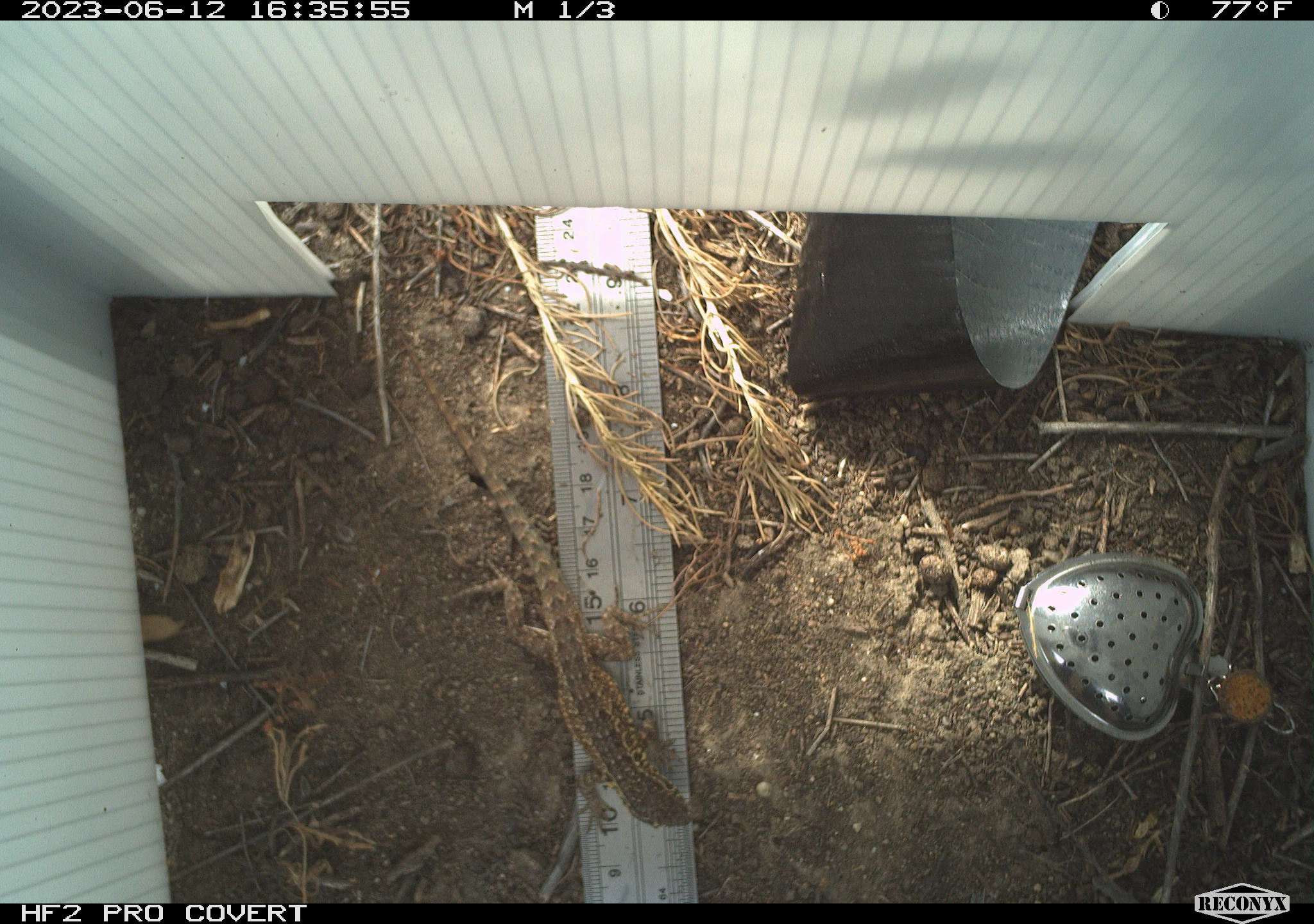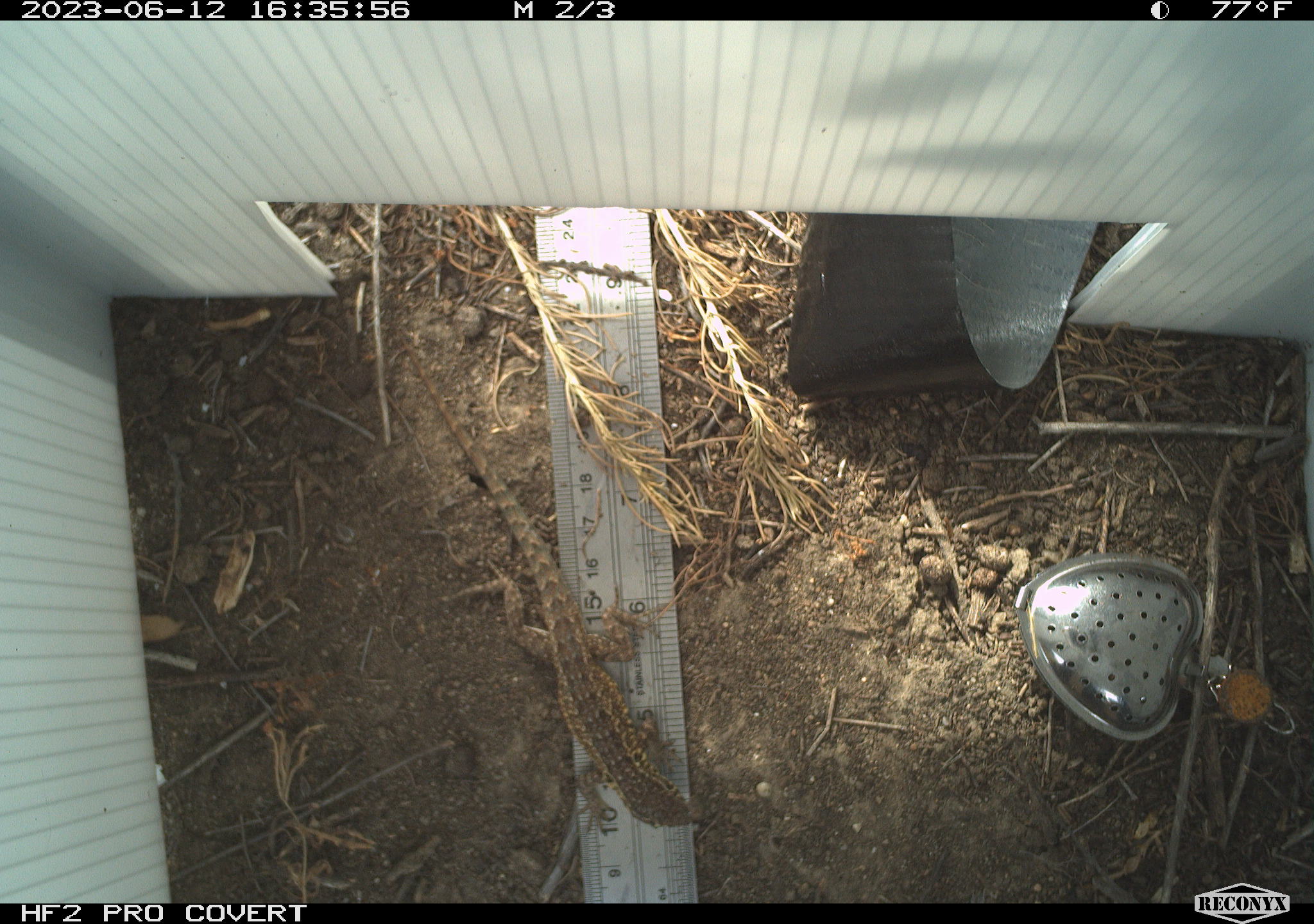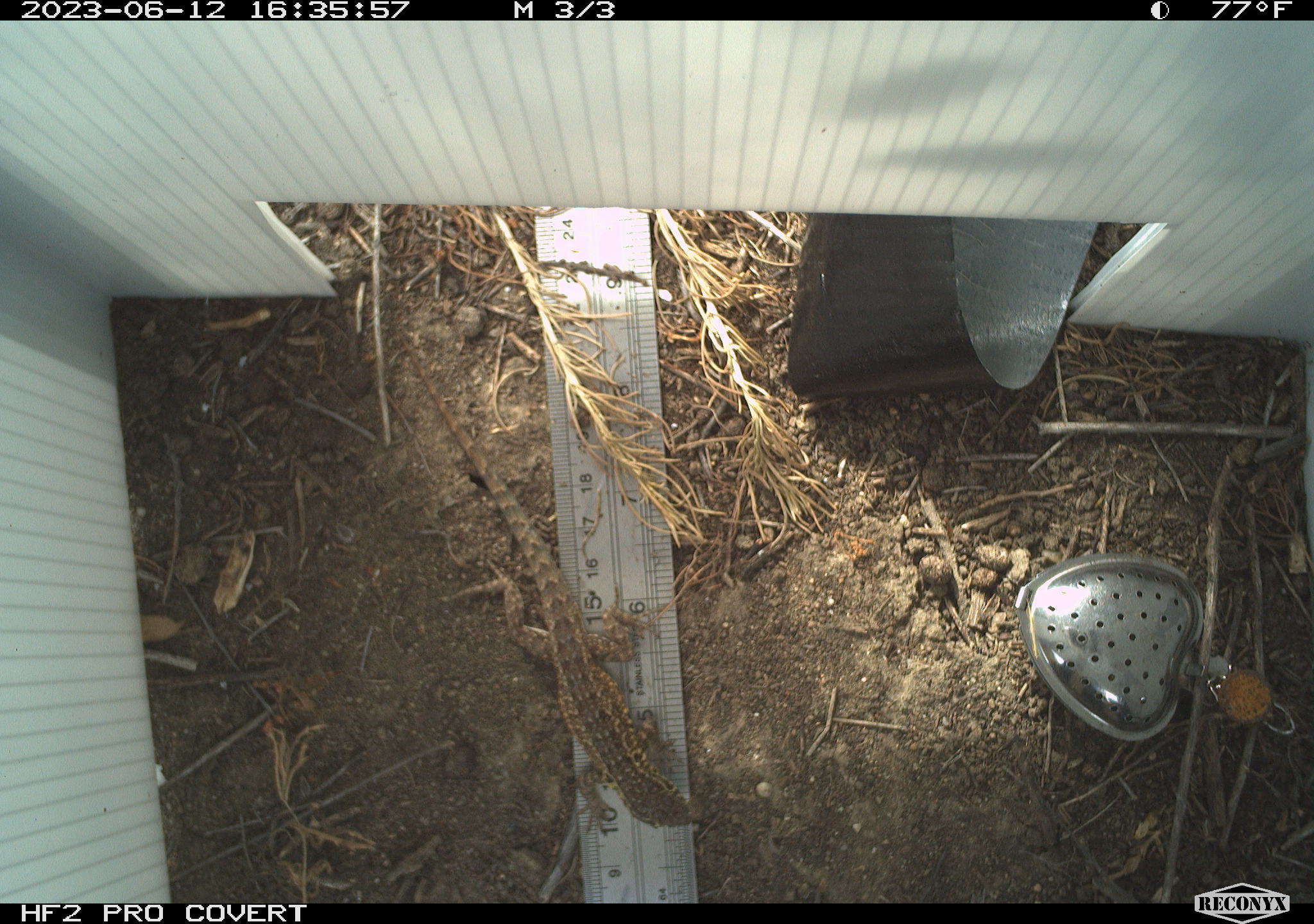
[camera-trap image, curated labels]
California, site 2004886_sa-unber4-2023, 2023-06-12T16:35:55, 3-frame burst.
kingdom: Animalia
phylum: Chordata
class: Reptilia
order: Squamata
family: Phrynosomatidae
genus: Uta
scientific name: Uta stansburiana elegans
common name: western side-blotched lizard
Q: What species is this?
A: Western side-blotched lizard (Uta stansburiana elegans).